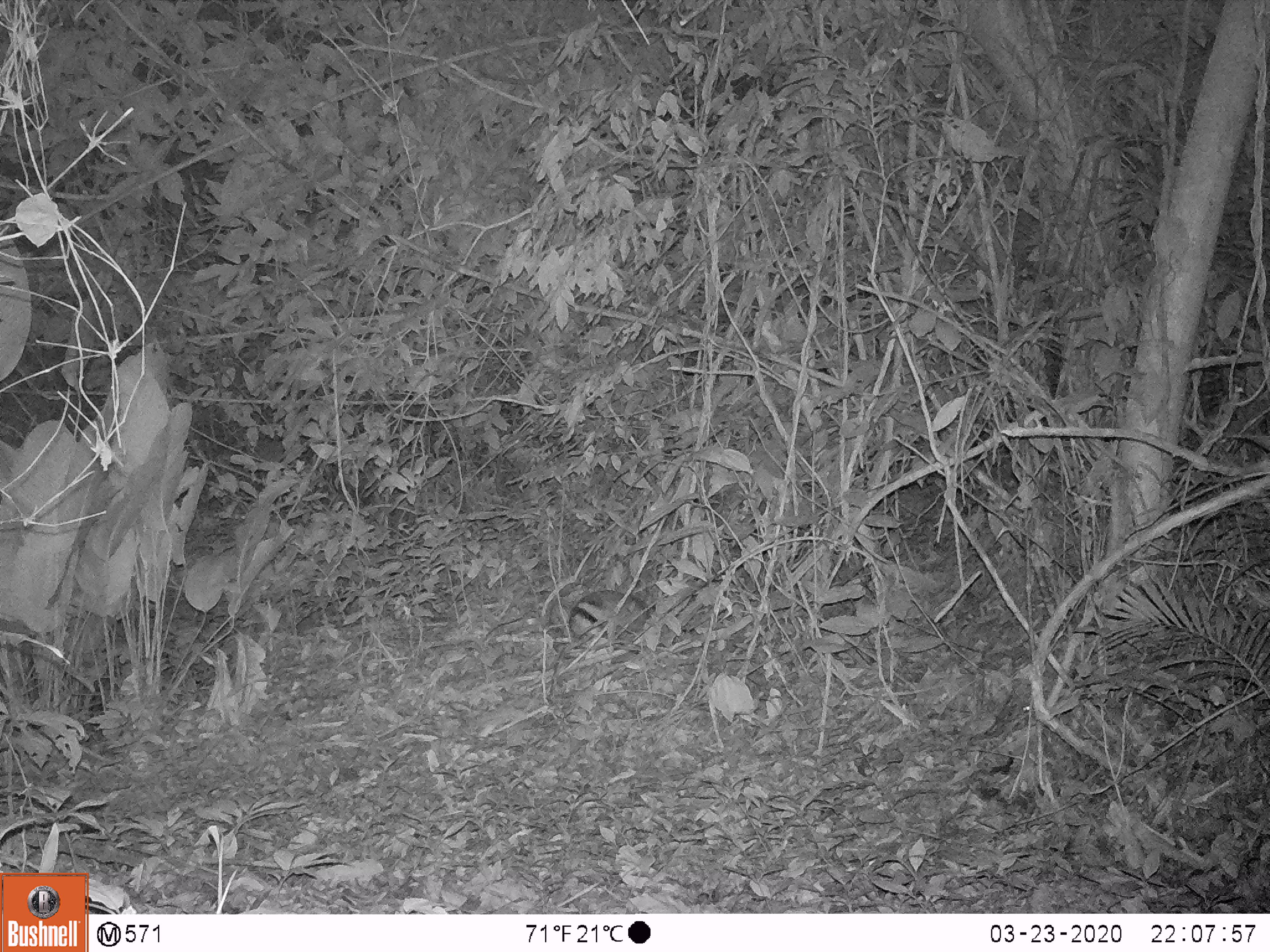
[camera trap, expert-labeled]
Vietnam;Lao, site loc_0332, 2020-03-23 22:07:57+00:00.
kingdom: Animalia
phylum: Chordata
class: Mammalia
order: Lagomorpha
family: Leporidae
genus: Nesolagus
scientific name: Nesolagus timminsi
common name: annamite striped rabbit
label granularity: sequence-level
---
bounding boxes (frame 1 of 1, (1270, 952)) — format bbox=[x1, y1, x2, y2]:
annamite striped rabbit: bbox=[568, 587, 649, 641]